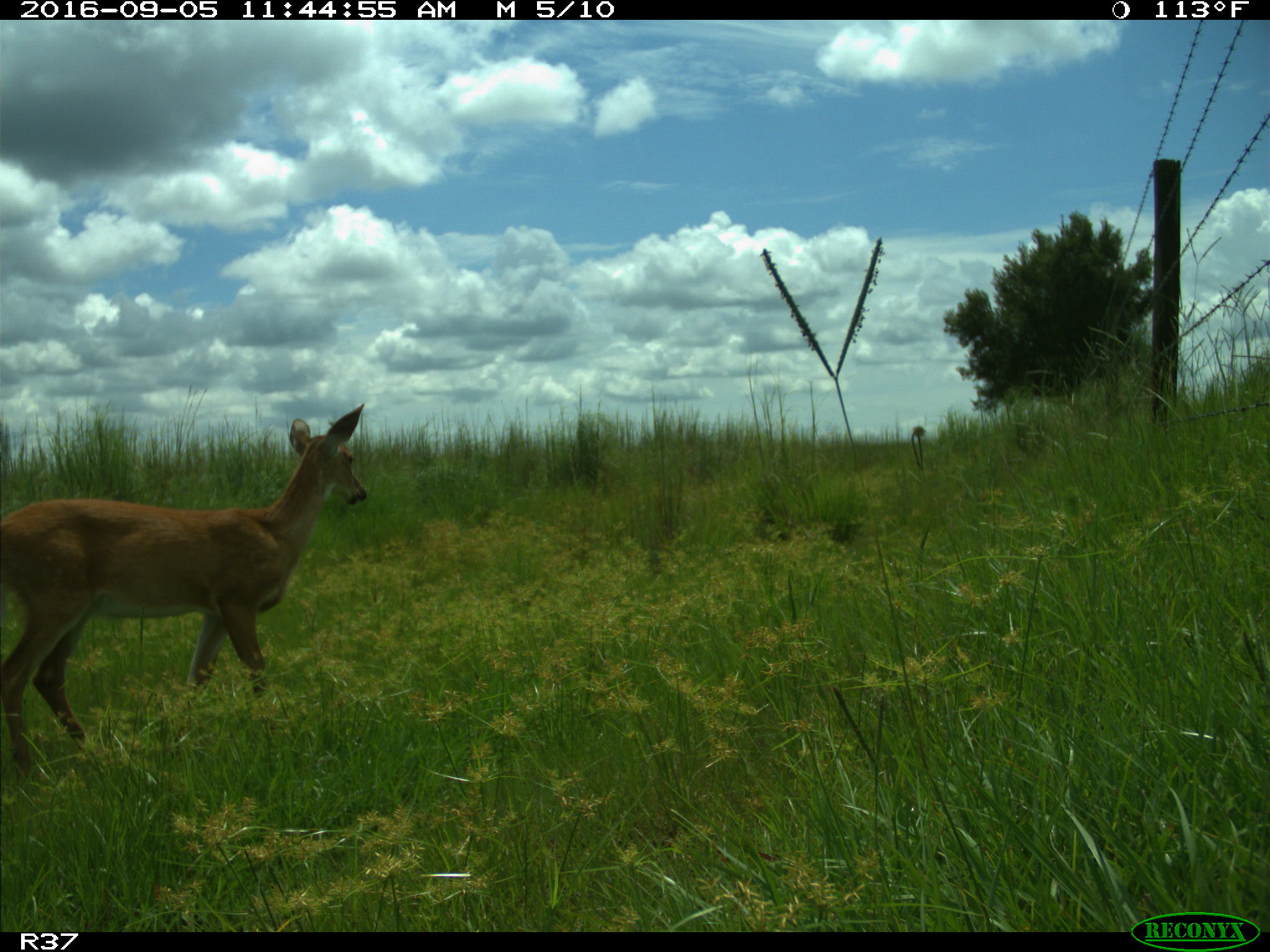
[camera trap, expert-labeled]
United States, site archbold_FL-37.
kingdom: Animalia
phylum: Chordata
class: Mammalia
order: Artiodactyla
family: Cervidae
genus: Odocoileus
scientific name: Odocoileus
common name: deer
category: unidentified deer